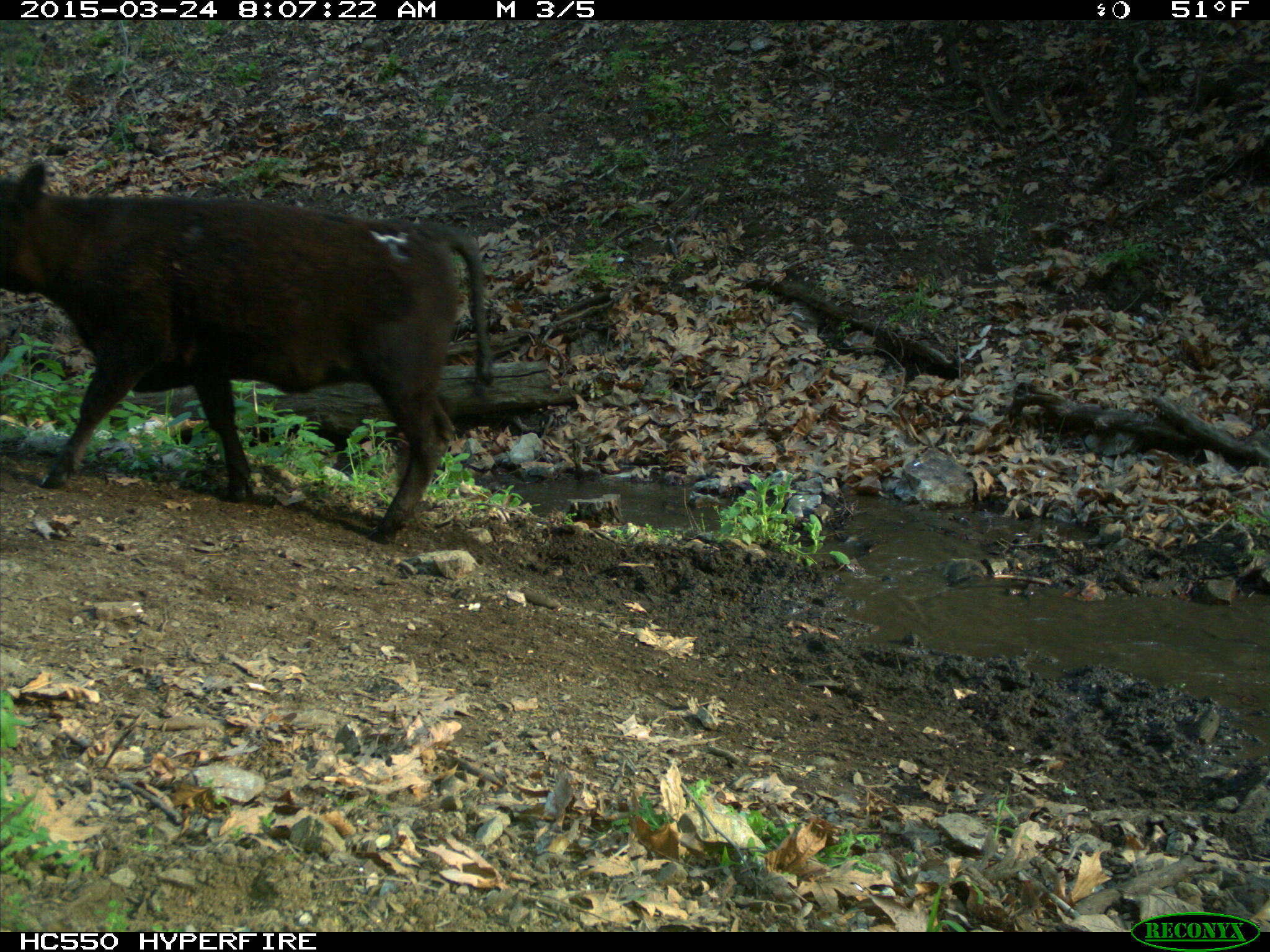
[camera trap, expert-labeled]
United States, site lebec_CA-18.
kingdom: Animalia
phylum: Chordata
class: Mammalia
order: Artiodactyla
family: Bovidae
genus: Bos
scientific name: Bos taurus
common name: domestic cow